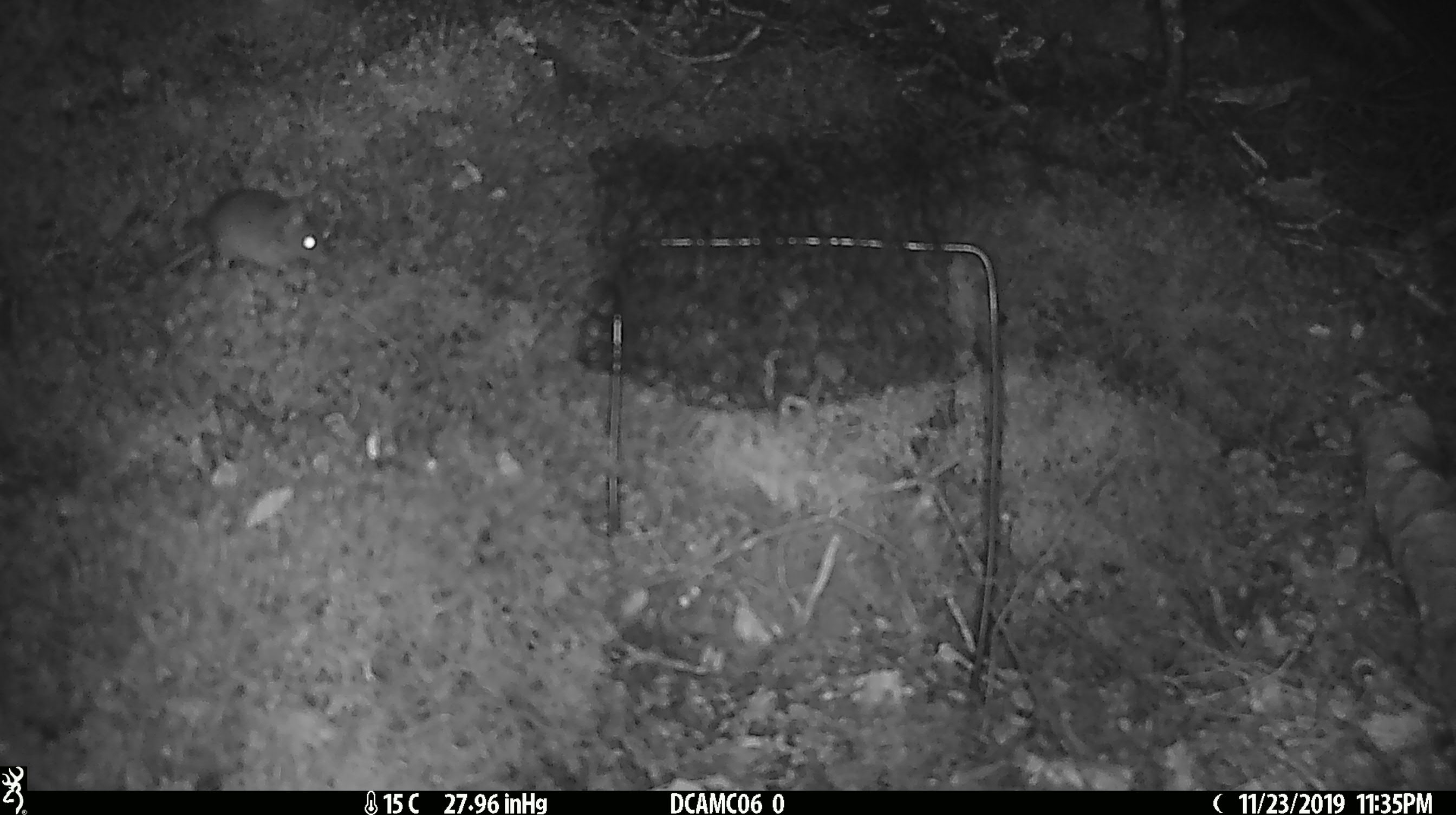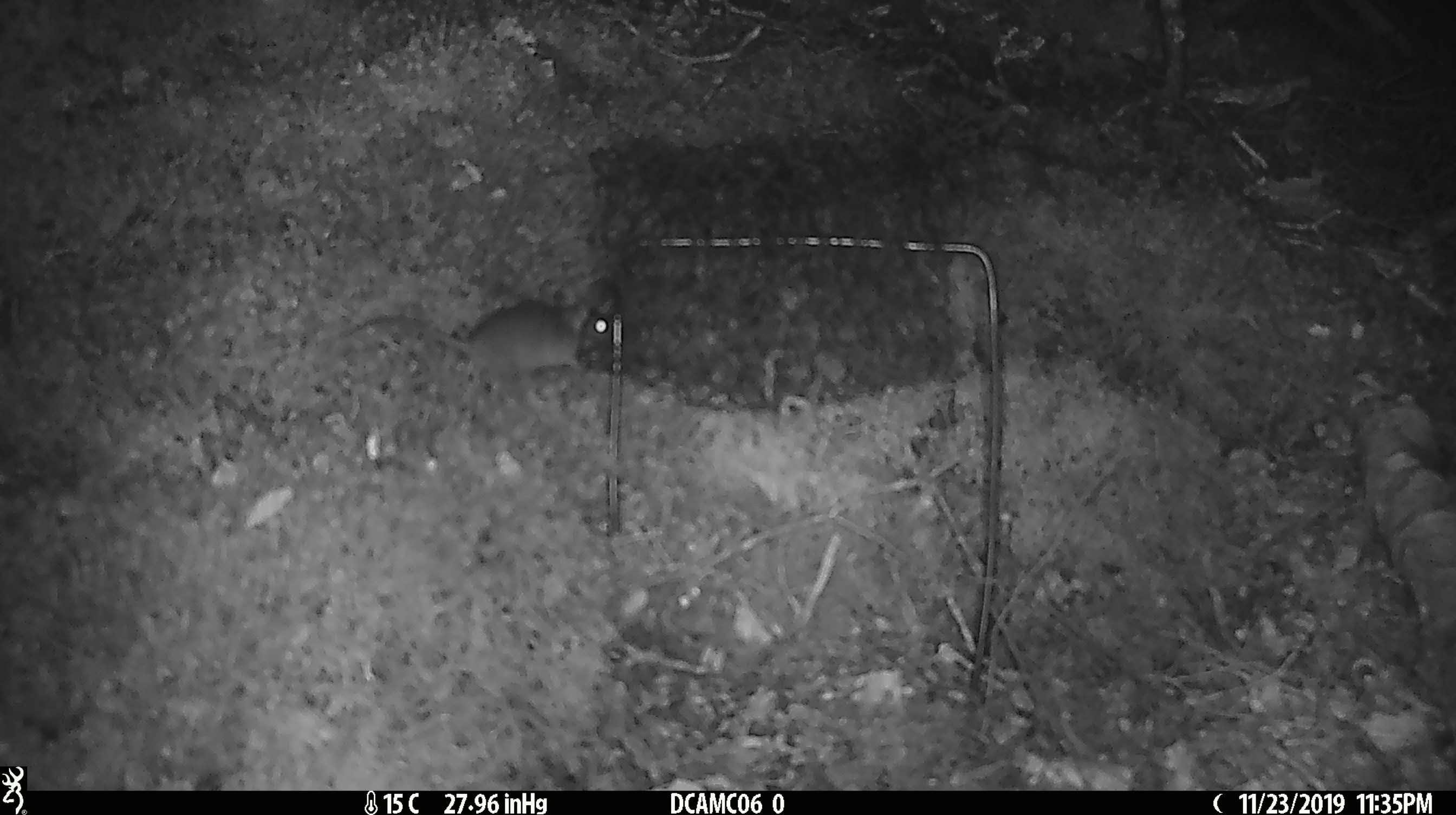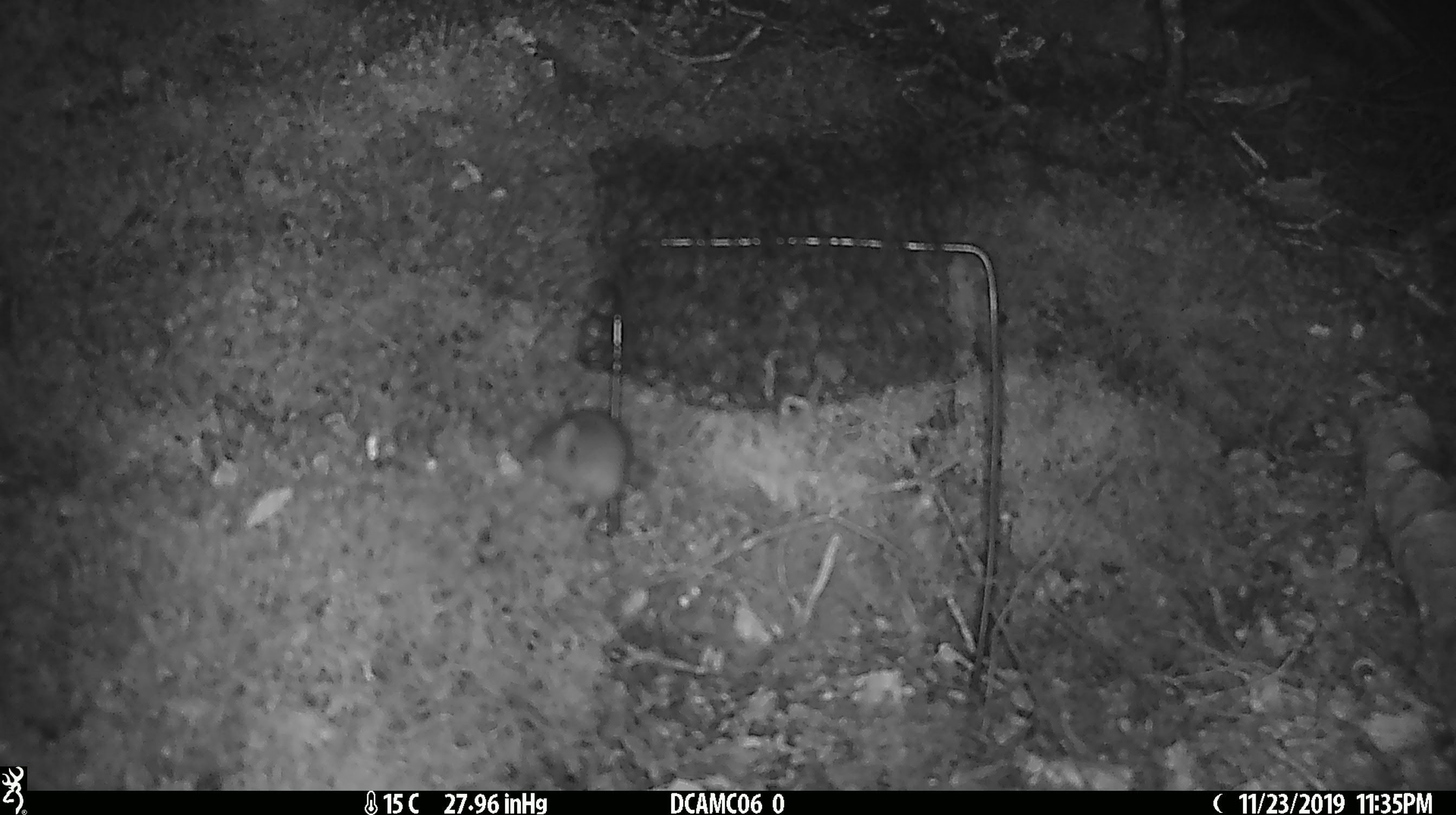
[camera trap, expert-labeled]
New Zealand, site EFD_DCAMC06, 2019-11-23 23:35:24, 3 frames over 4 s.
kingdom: Animalia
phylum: Chordata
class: Mammalia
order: Rodentia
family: Muridae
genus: Mus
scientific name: Mus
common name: mouse